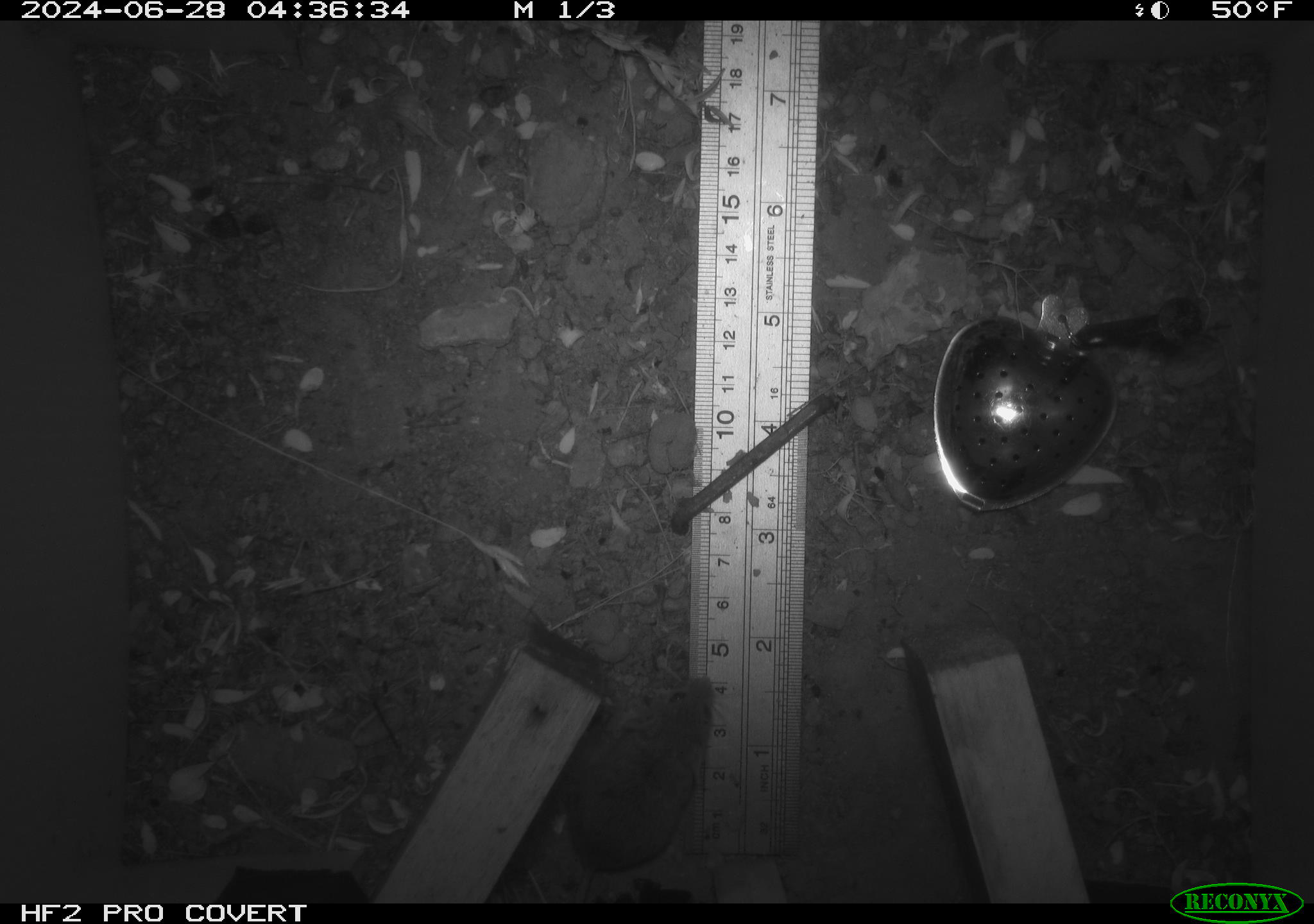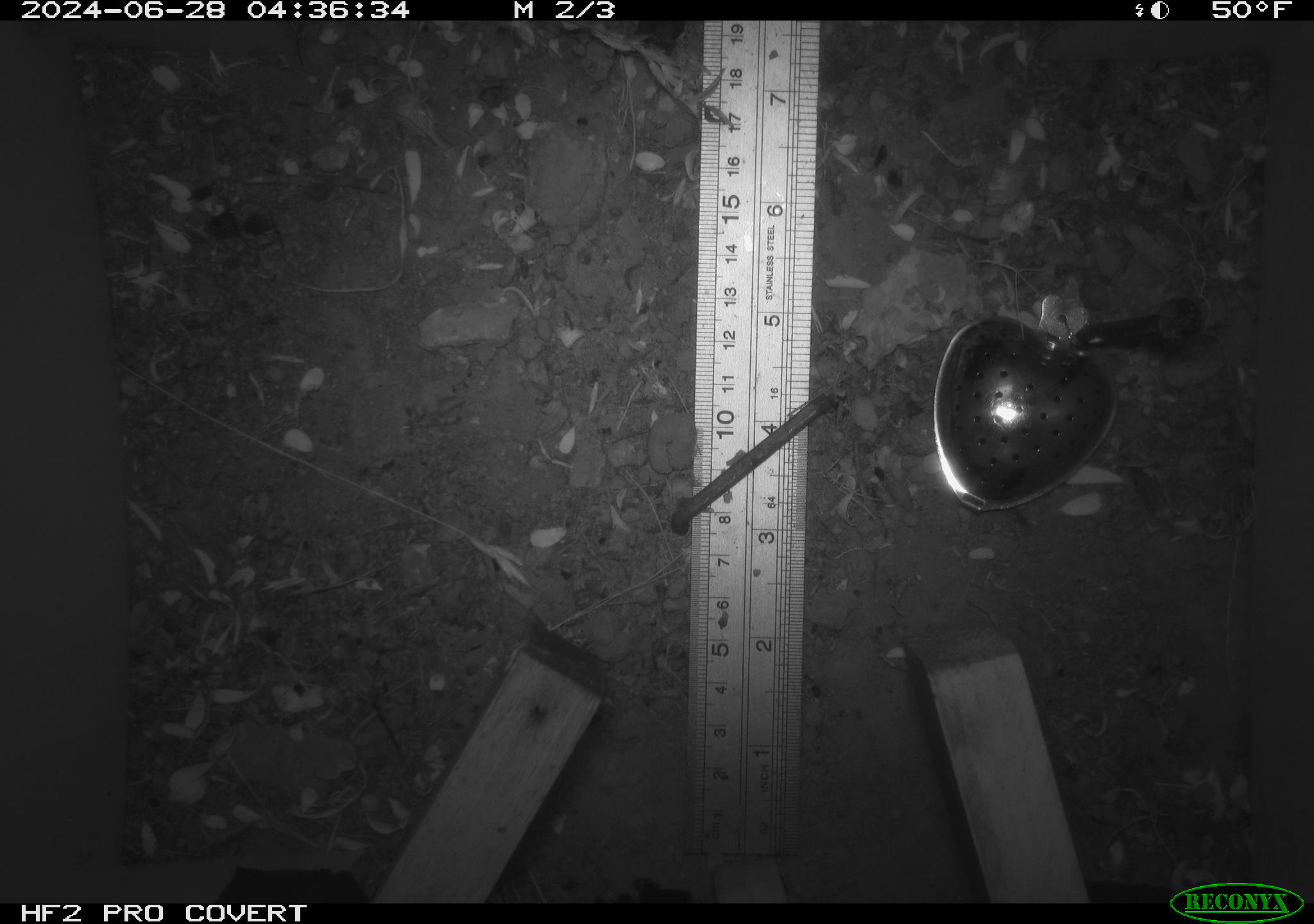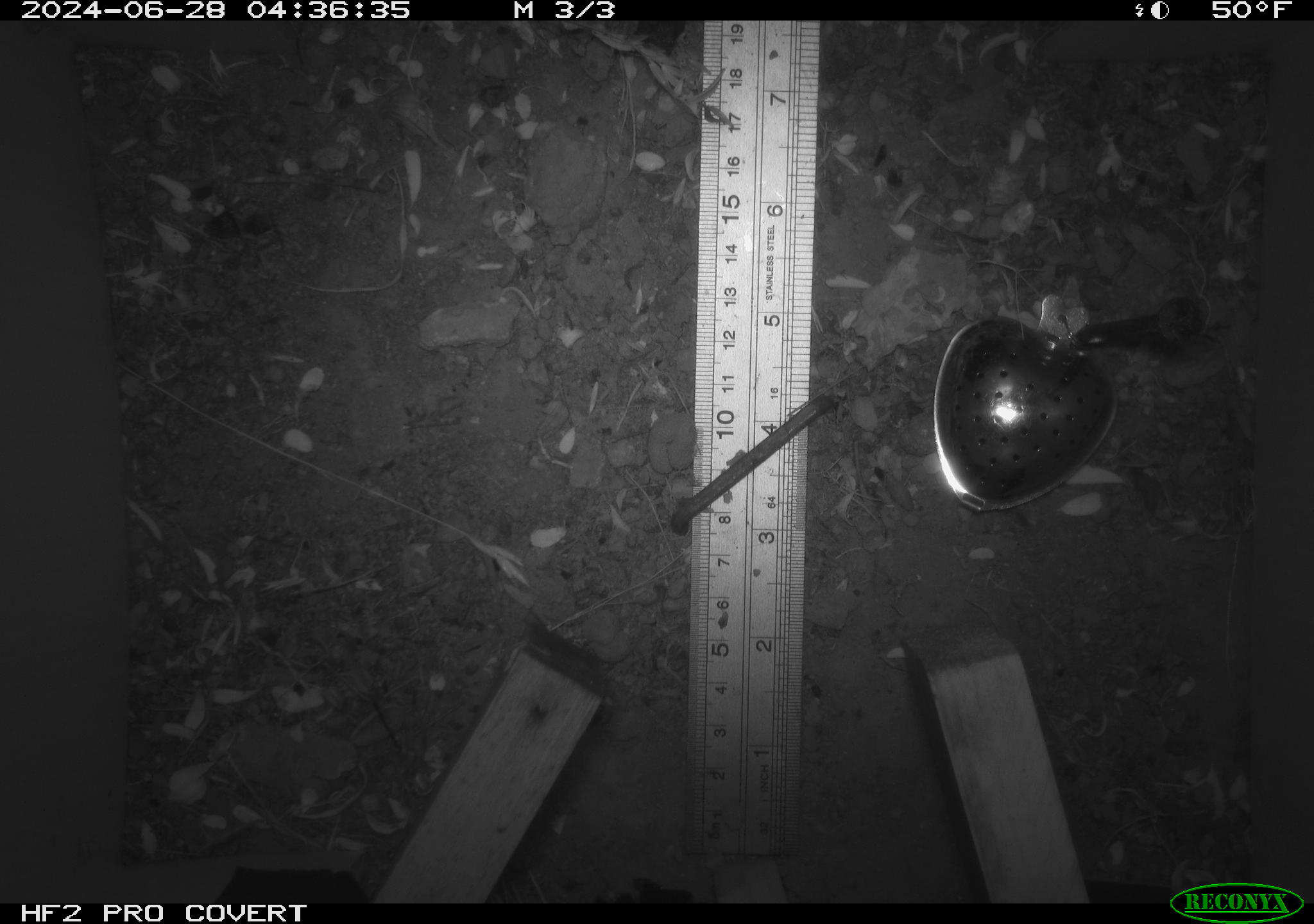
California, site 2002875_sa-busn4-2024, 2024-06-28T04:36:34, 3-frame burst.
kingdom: Animalia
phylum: Chordata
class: Mammalia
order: Rodentia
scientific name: Rodentia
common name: rodent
Rodent (Rodentia).